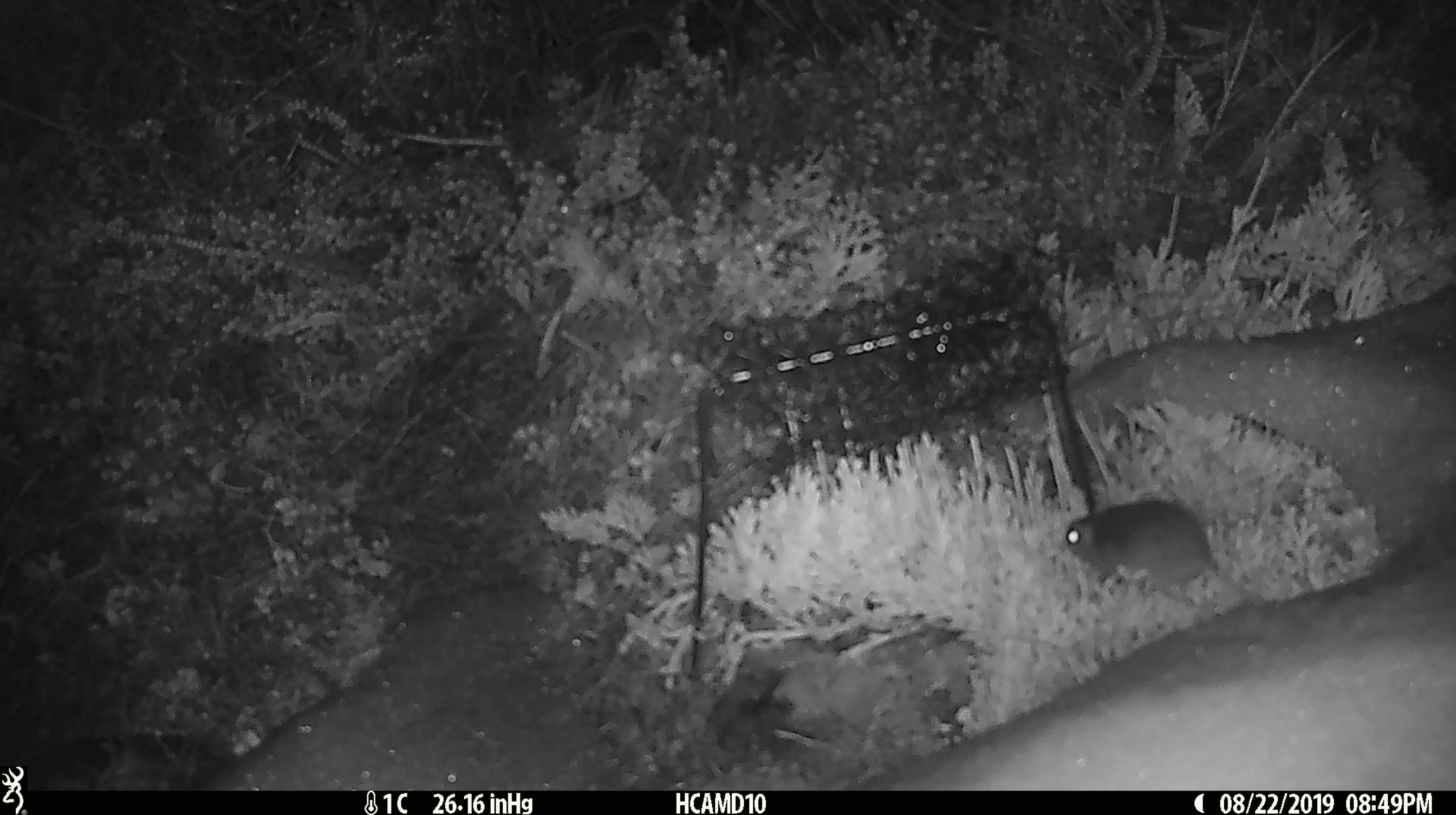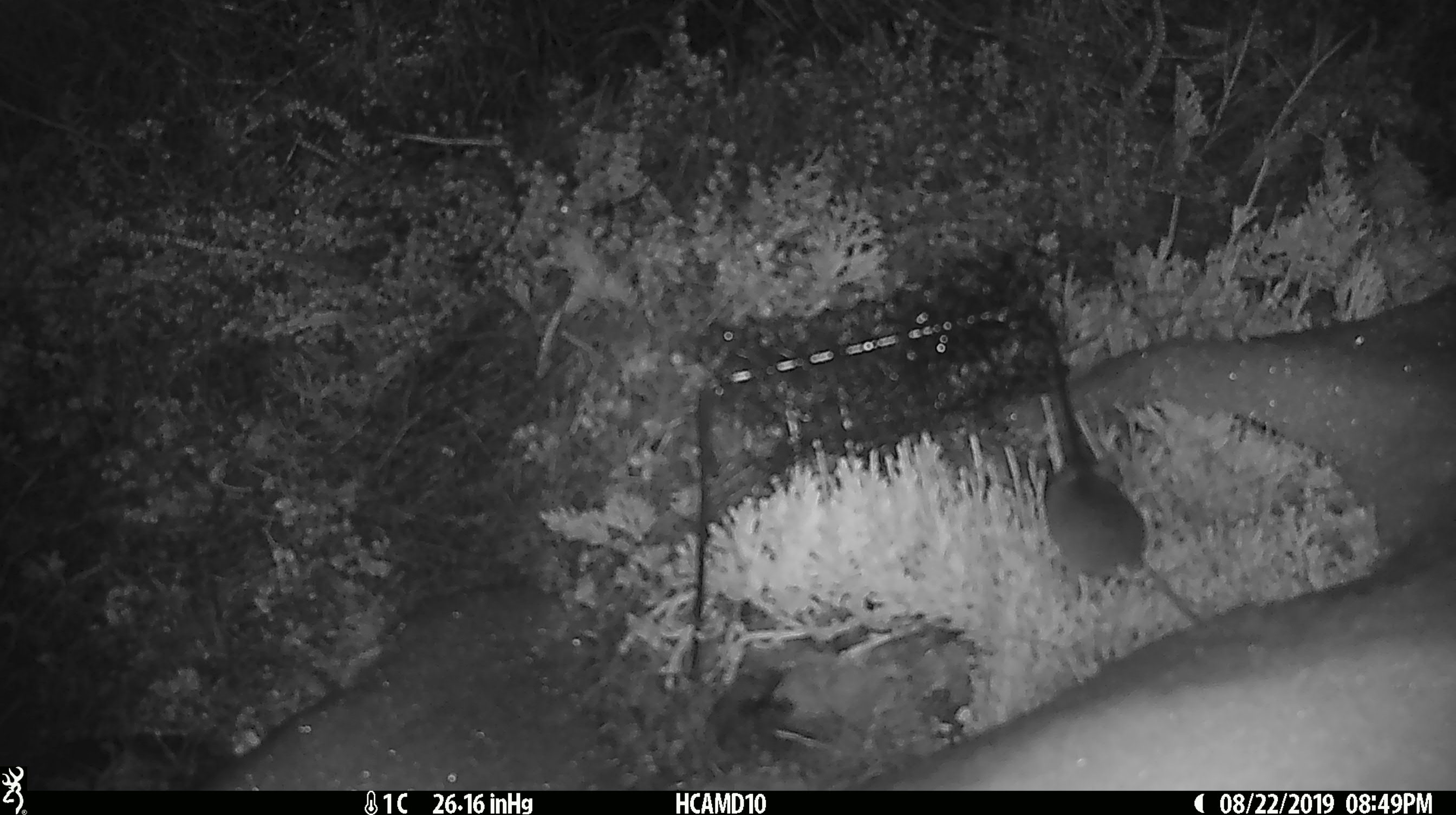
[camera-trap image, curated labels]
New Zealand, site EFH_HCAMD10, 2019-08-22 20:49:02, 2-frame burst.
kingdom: Animalia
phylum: Chordata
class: Mammalia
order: Rodentia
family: Muridae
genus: Mus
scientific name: Mus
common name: mouse